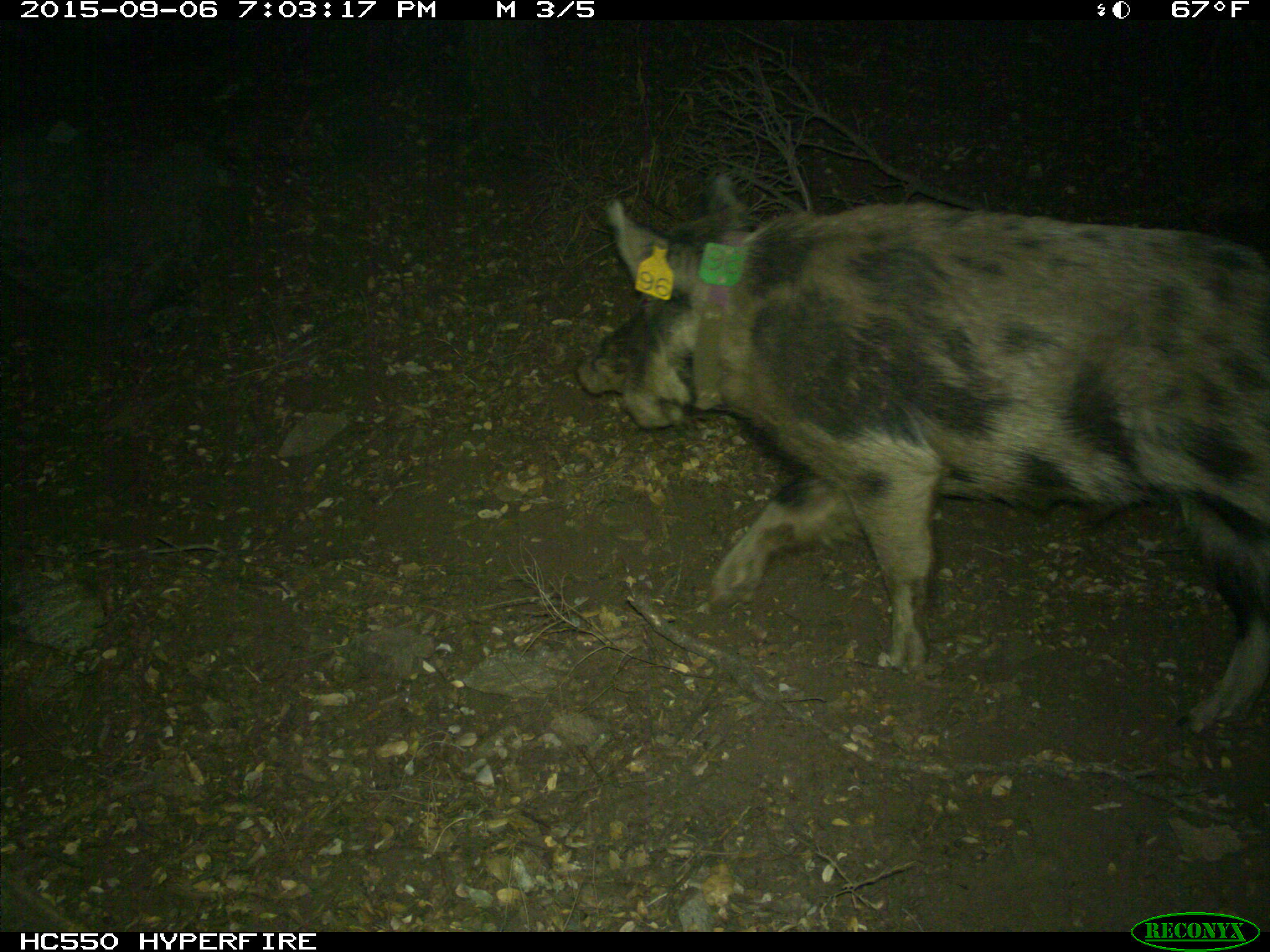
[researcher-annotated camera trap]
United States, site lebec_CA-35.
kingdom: Animalia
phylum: Chordata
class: Mammalia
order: Artiodactyla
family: Suidae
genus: Sus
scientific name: Sus scrofa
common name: wild boar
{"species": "Sus scrofa (wild boar)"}